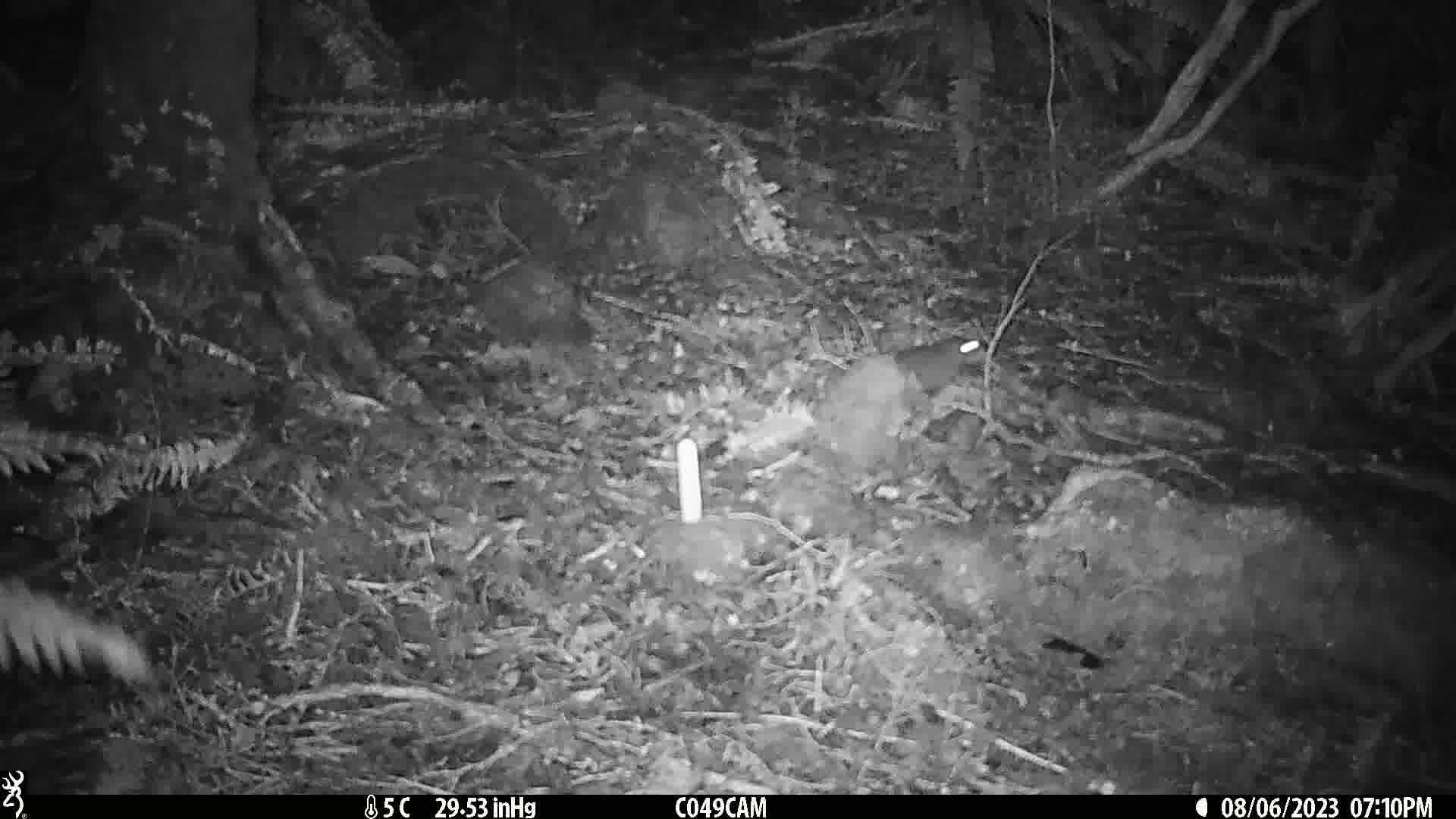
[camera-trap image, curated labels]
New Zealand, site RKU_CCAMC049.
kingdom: Animalia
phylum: Chordata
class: Mammalia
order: Rodentia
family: Muridae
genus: Rattus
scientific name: Rattus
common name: rat